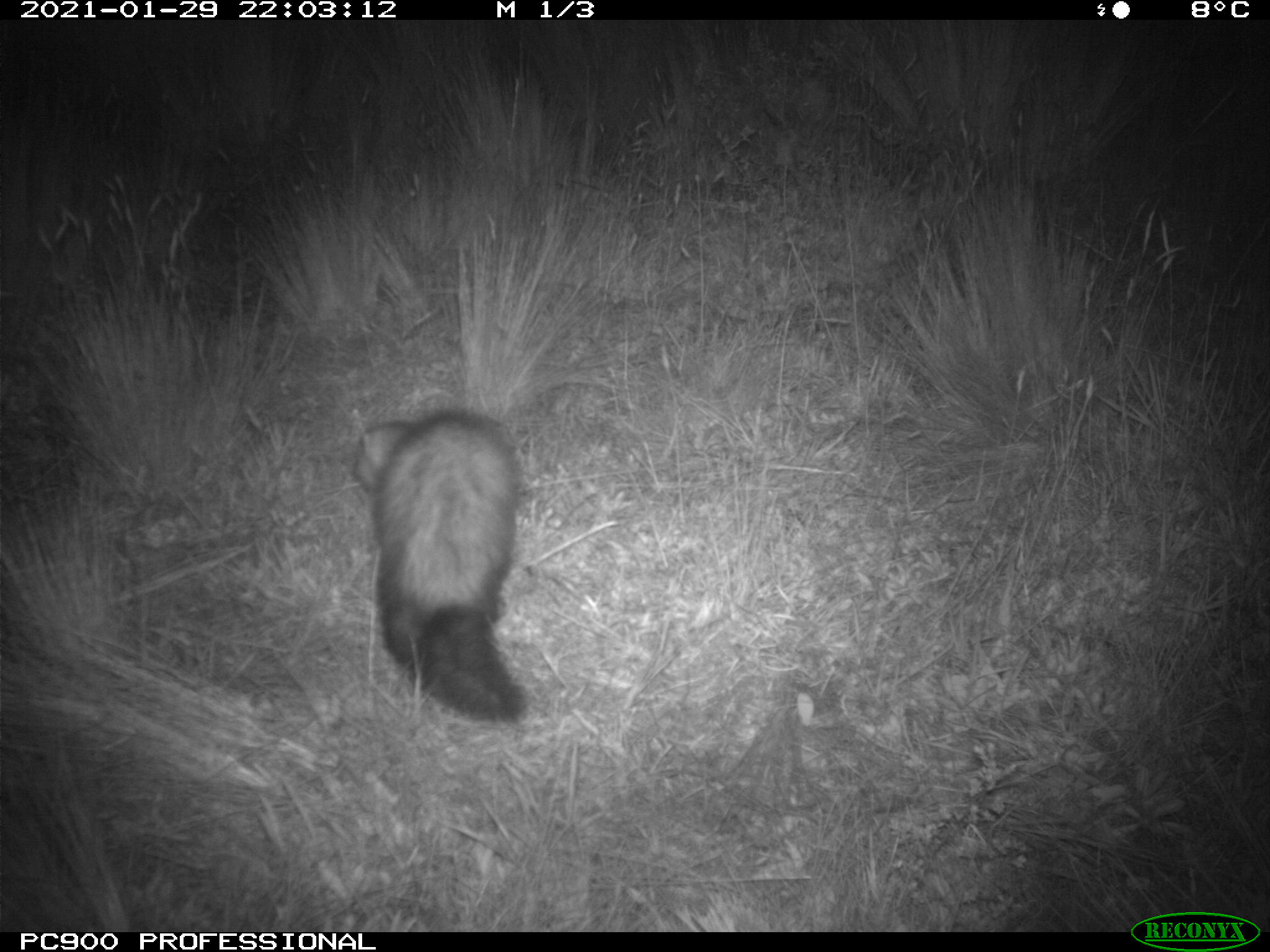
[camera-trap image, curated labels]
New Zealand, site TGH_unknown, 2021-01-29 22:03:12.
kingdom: Animalia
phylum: Chordata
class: Mammalia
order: Carnivora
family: Mustelidae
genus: Mustela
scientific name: Mustela furo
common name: ferret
Ferret (Mustela furo).